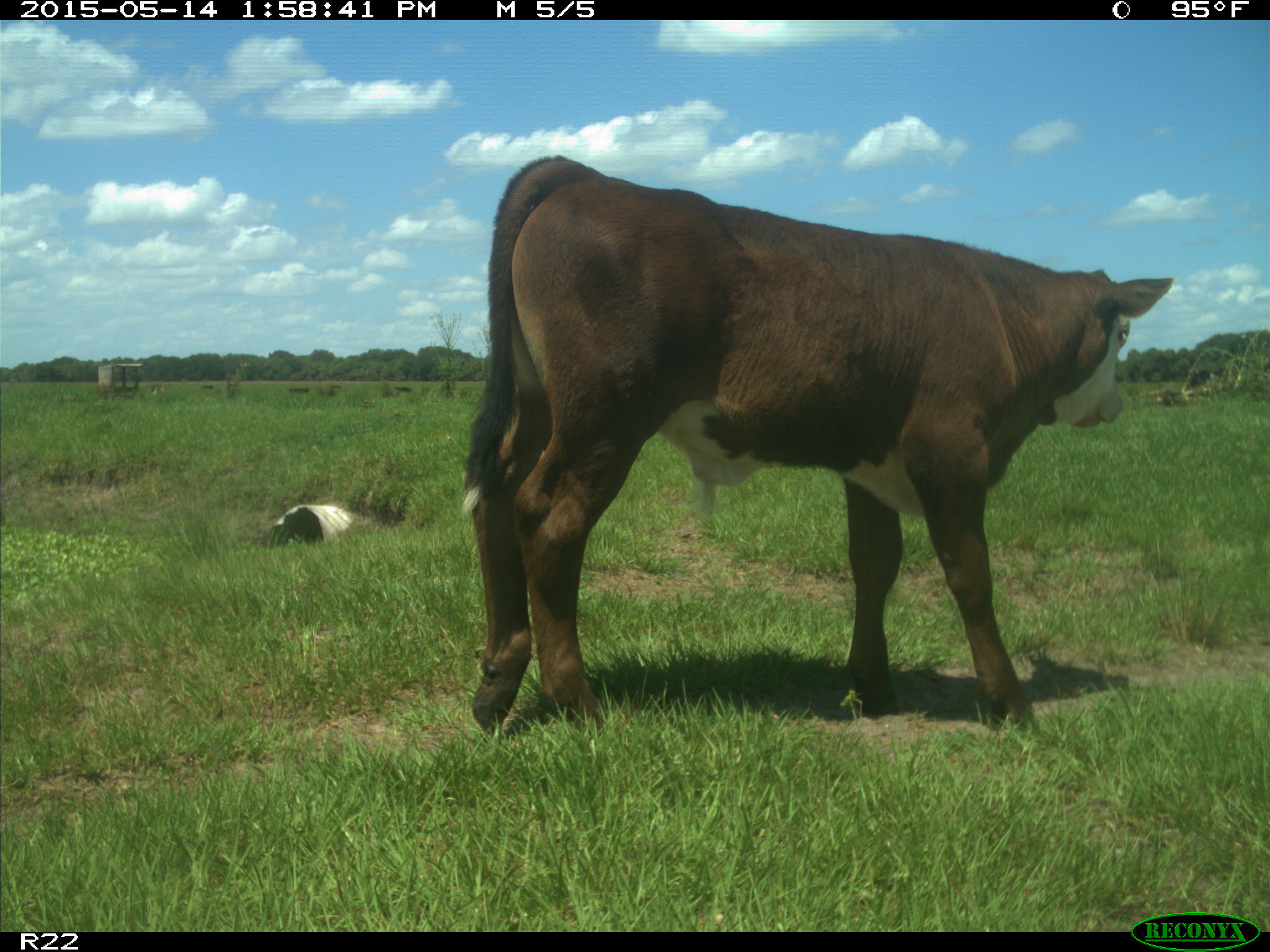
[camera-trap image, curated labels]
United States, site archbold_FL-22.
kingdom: Animalia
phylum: Chordata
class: Mammalia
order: Artiodactyla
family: Bovidae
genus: Bos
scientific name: Bos taurus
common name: domestic cow